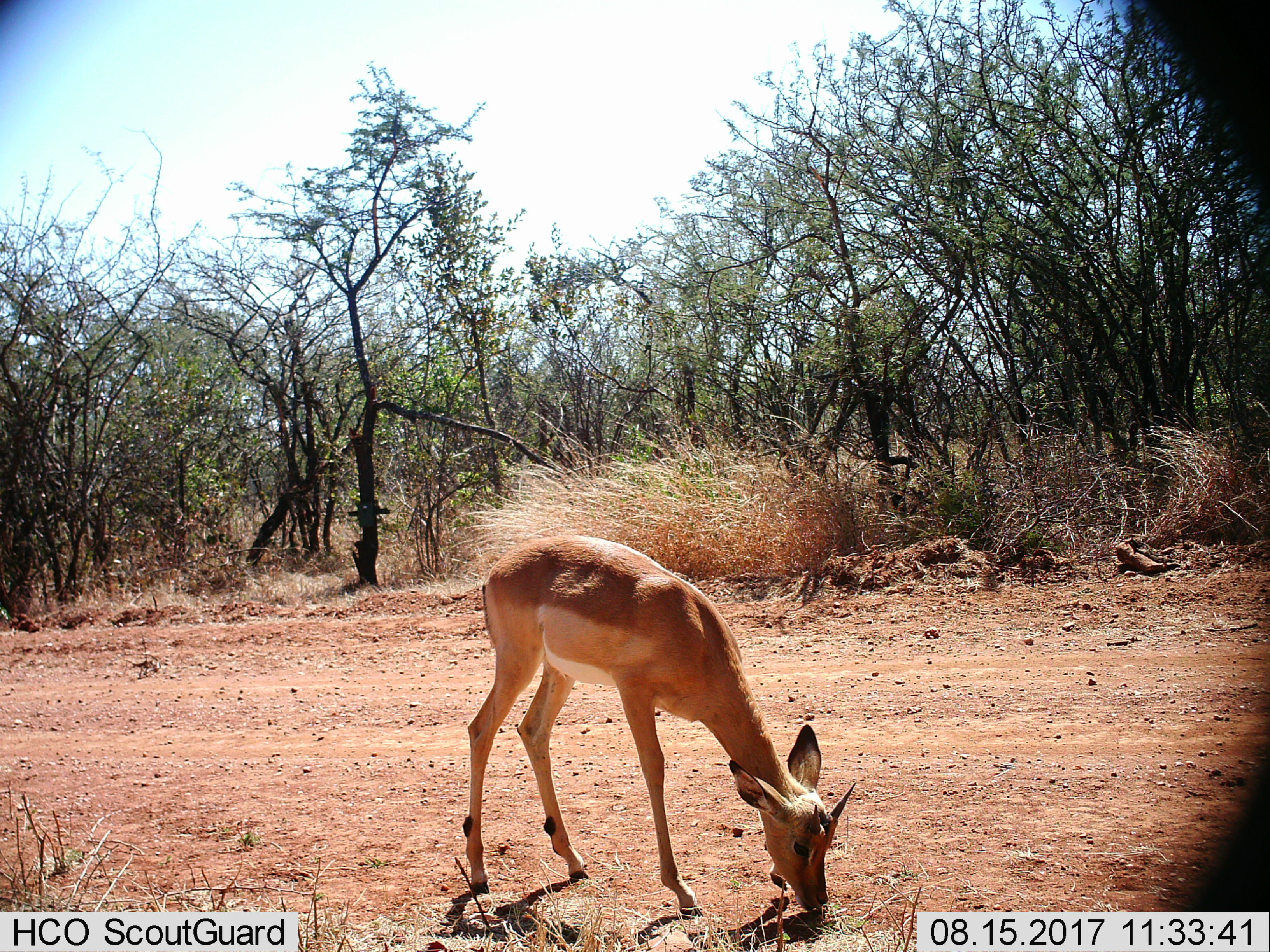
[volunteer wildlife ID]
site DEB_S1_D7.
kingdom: Animalia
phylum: Chordata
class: Mammalia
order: Artiodactyla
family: Bovidae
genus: Aepyceros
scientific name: Aepyceros melampus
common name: impala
Impala (Aepyceros melampus), count 1. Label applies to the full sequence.